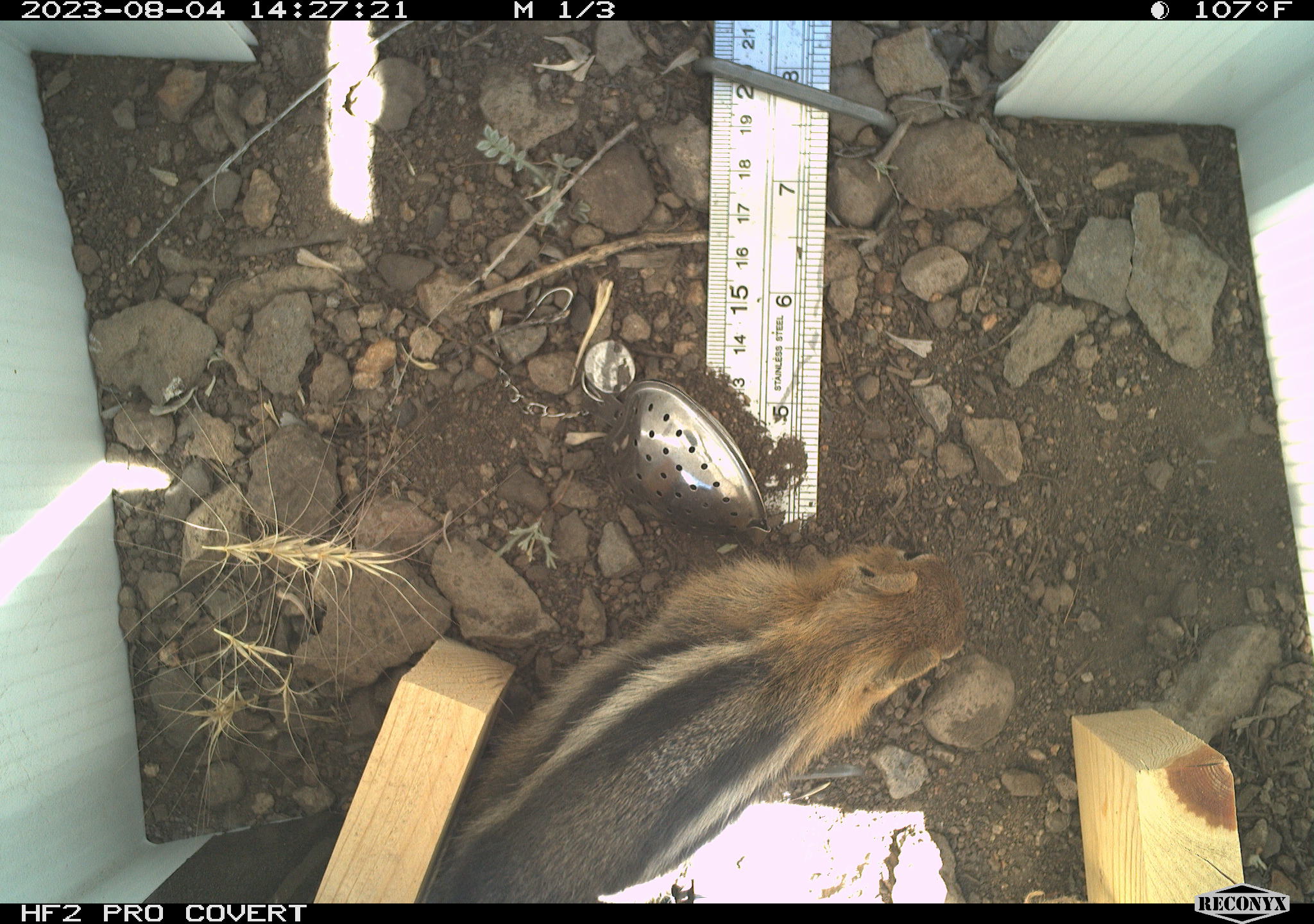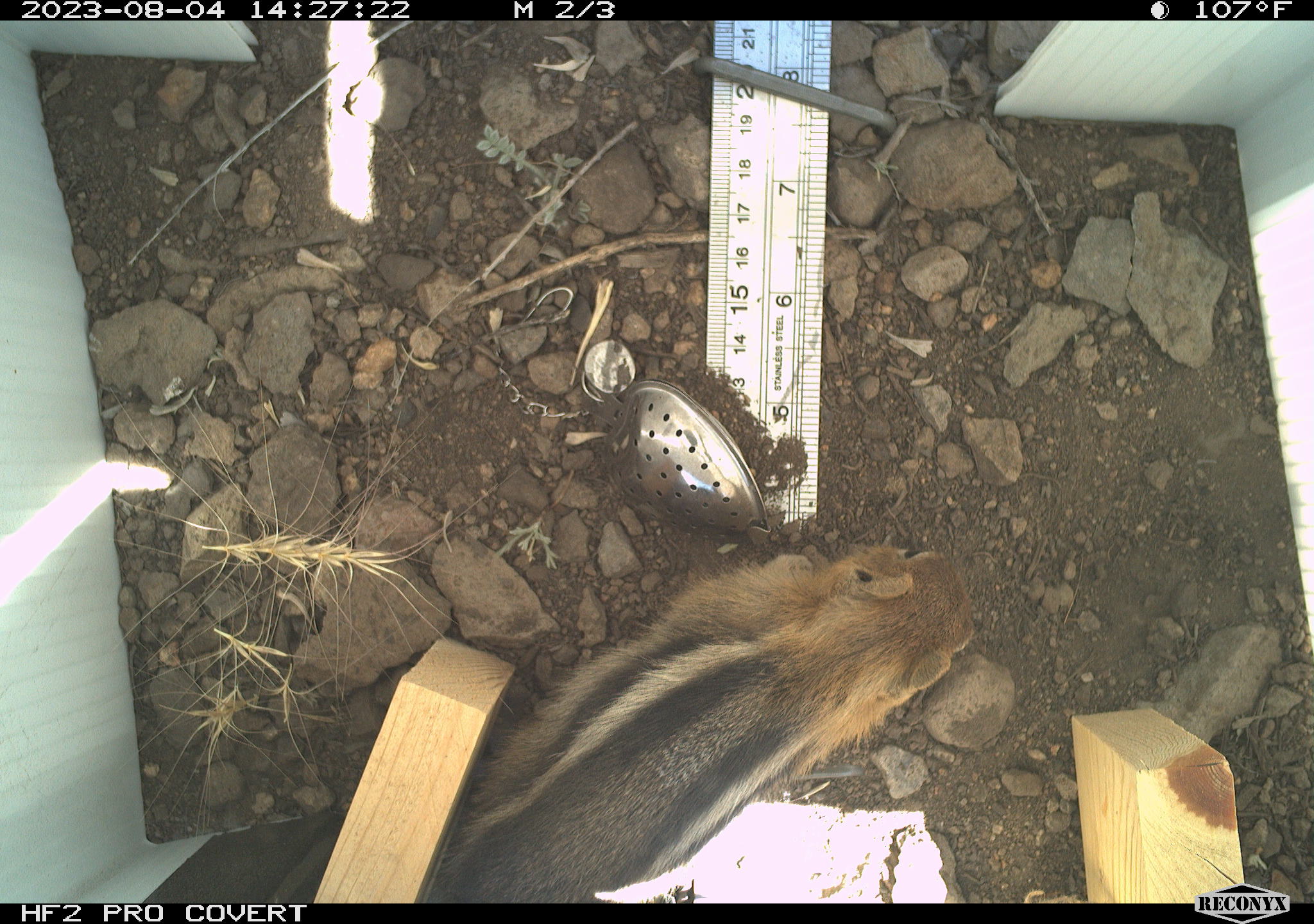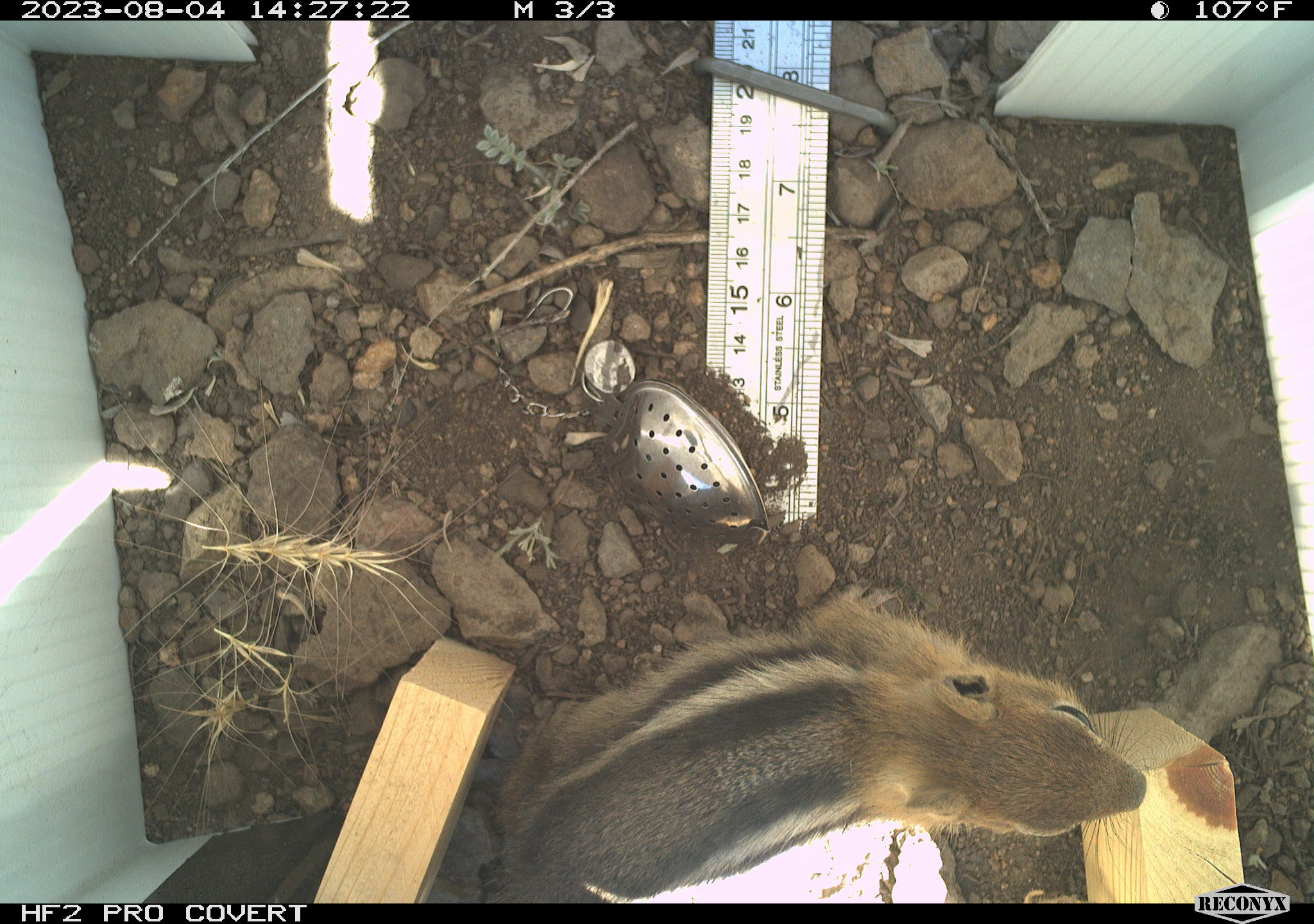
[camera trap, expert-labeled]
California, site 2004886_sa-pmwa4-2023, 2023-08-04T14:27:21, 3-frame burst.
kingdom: Animalia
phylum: Chordata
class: Mammalia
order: Rodentia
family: Sciuridae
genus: Callospermophilus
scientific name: Callospermophilus lateralis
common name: golden mantled ground squirrel